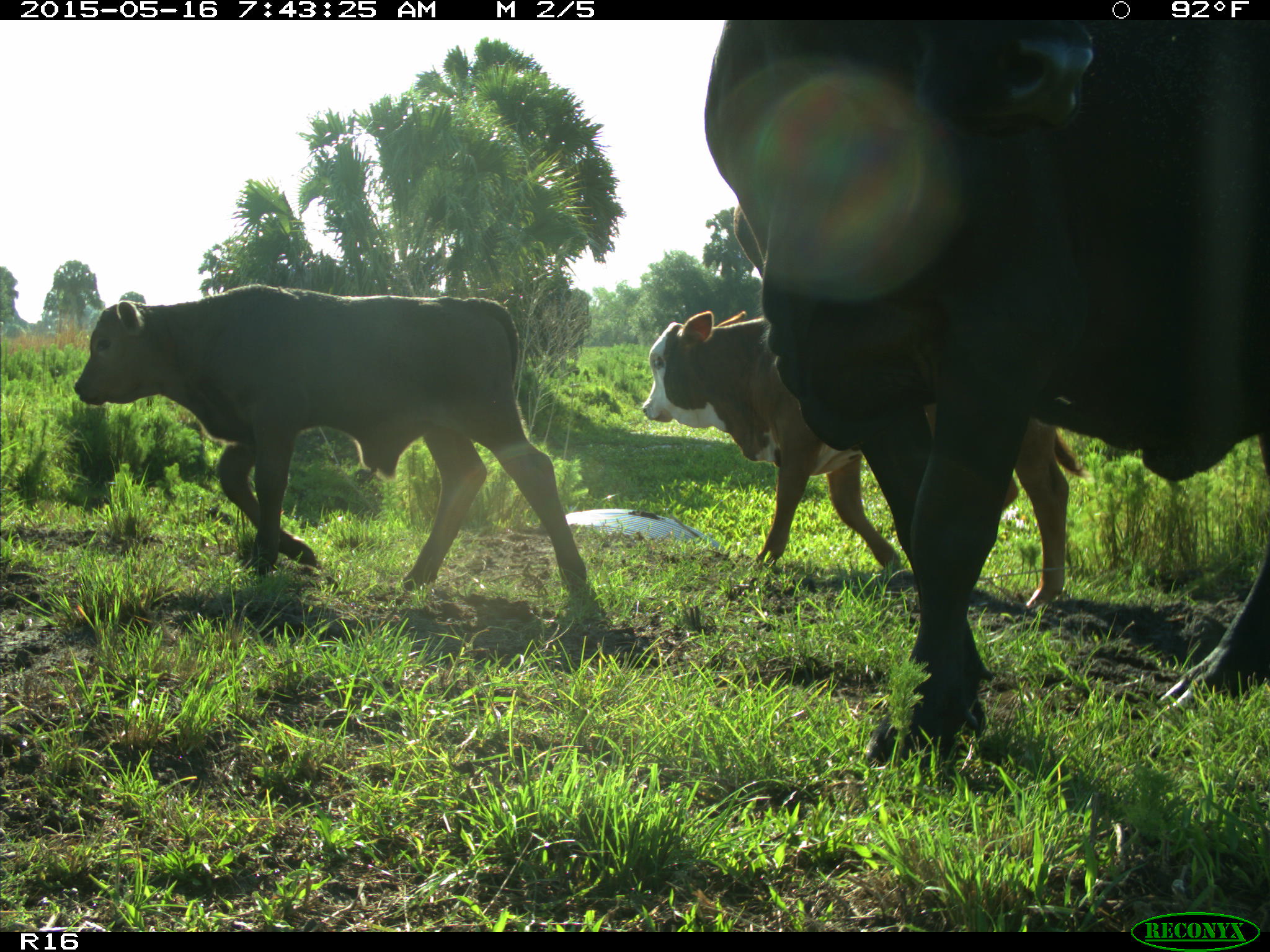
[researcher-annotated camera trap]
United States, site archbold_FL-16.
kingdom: Animalia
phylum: Chordata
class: Mammalia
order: Artiodactyla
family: Bovidae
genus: Bos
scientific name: Bos taurus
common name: domestic cow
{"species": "Bos taurus (domestic cow)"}